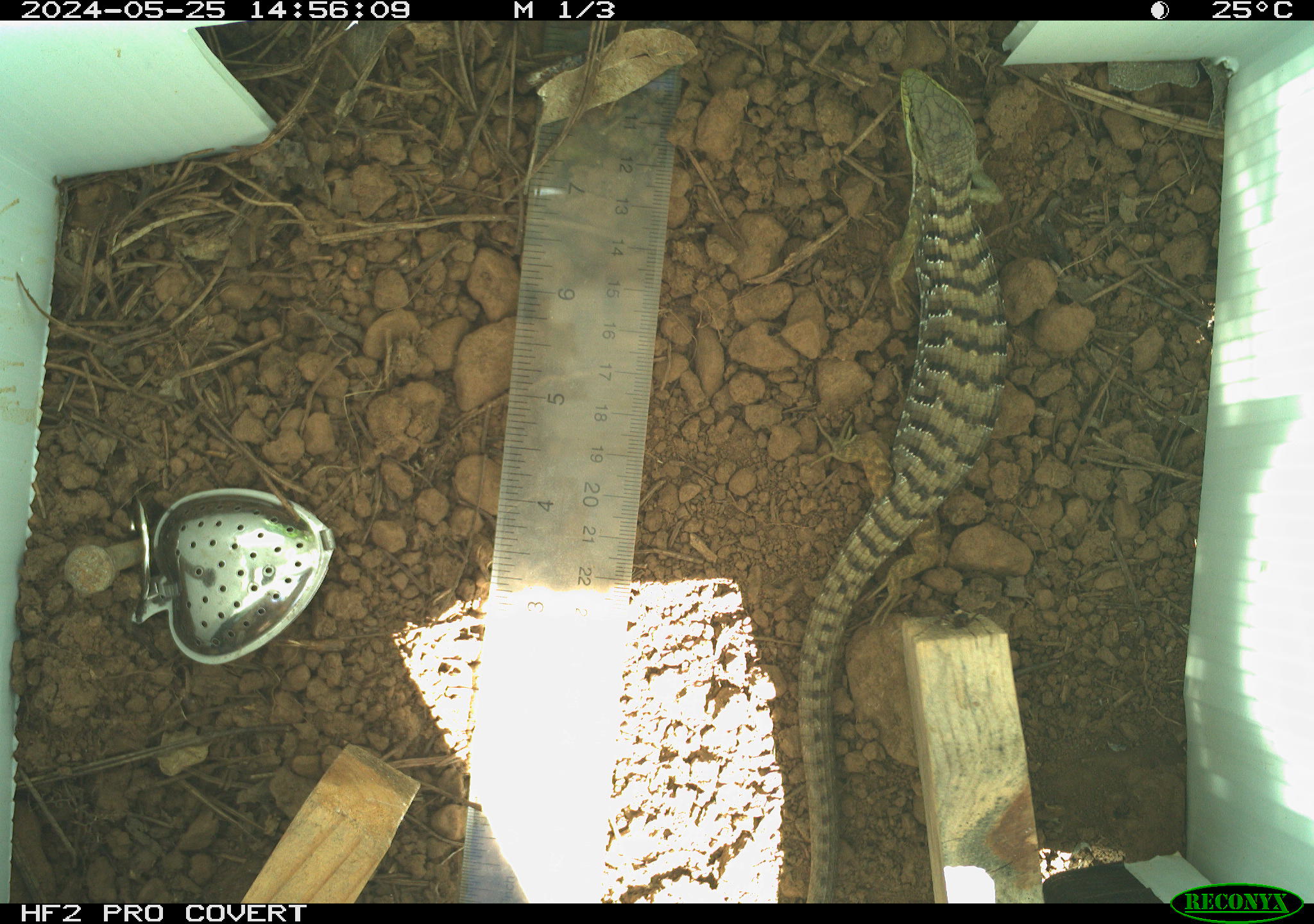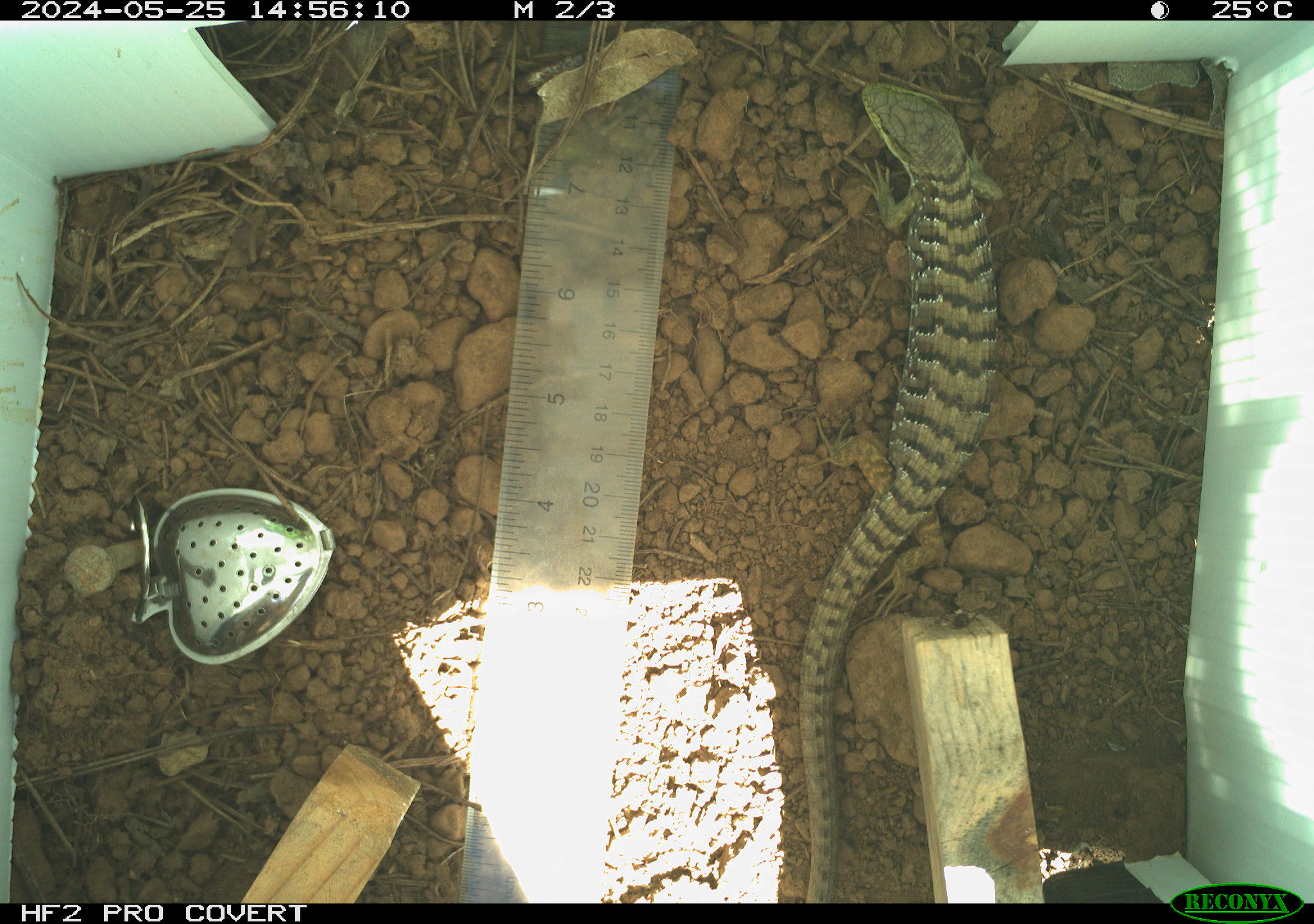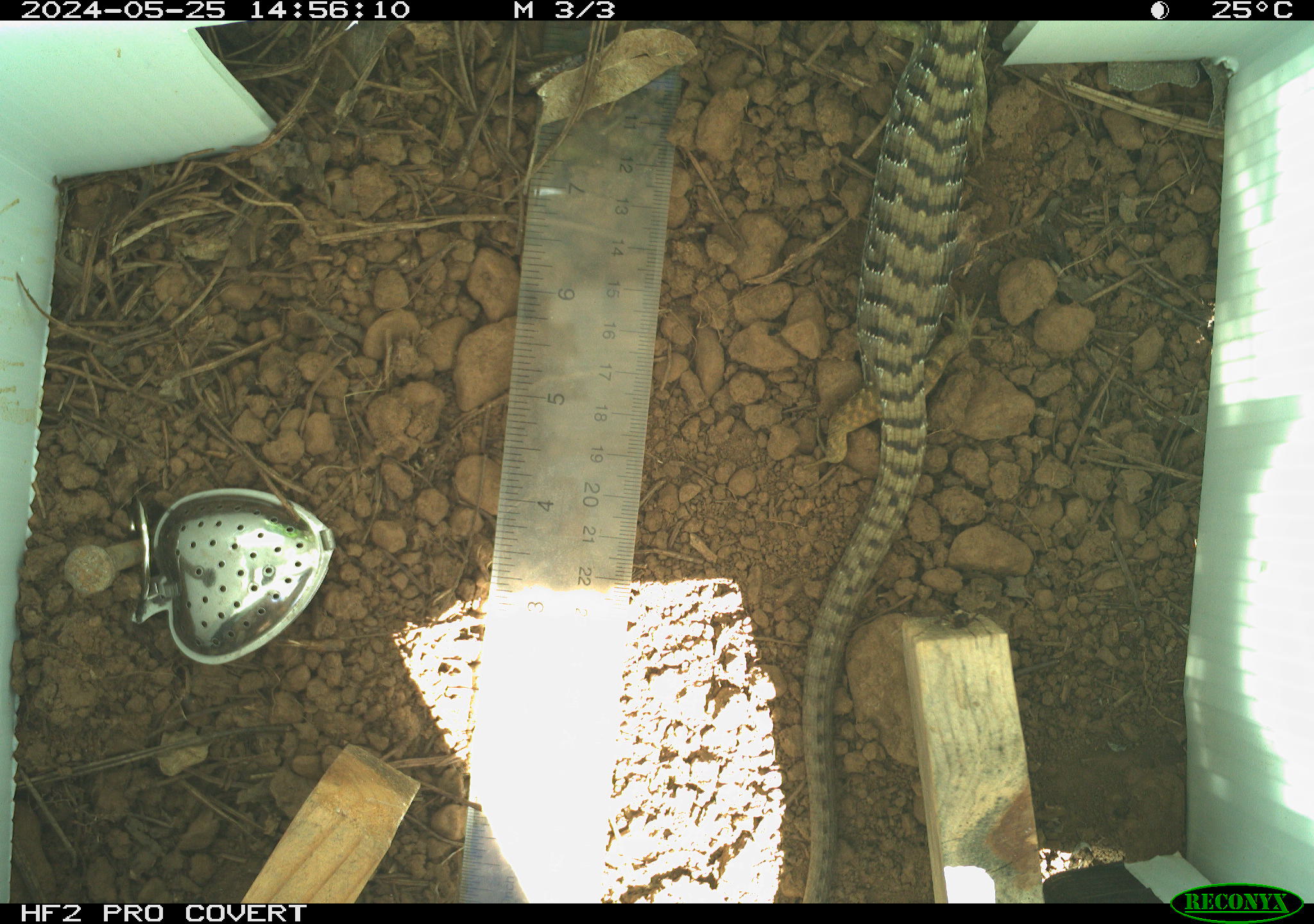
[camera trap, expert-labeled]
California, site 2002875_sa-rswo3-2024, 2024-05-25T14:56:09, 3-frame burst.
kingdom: Animalia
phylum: Chordata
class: Reptilia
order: Squamata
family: Anguidae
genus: Elgaria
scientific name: Elgaria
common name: alligator lizards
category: elgaria species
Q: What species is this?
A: Elgaria species (alligator lizards) (Elgaria).